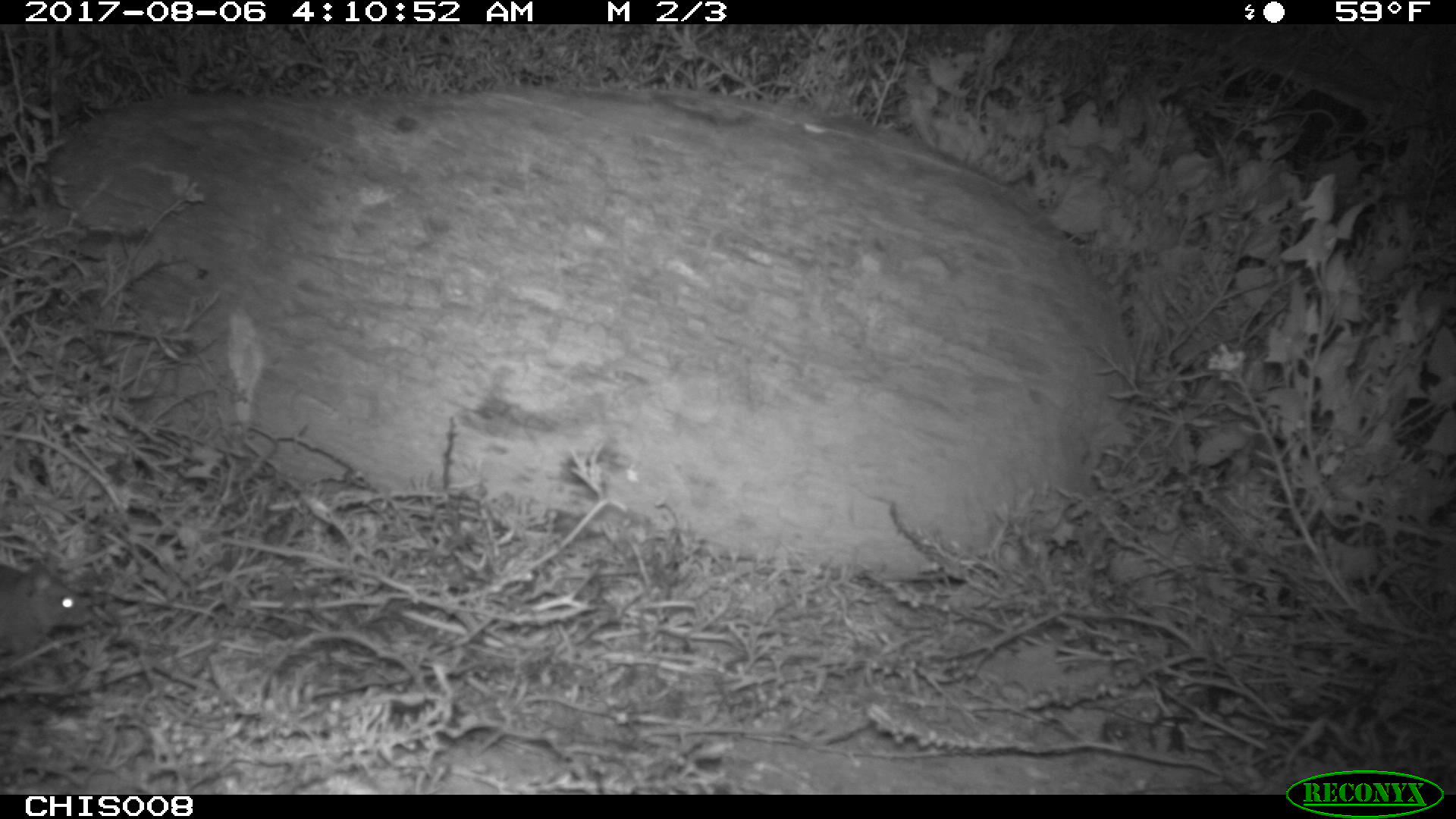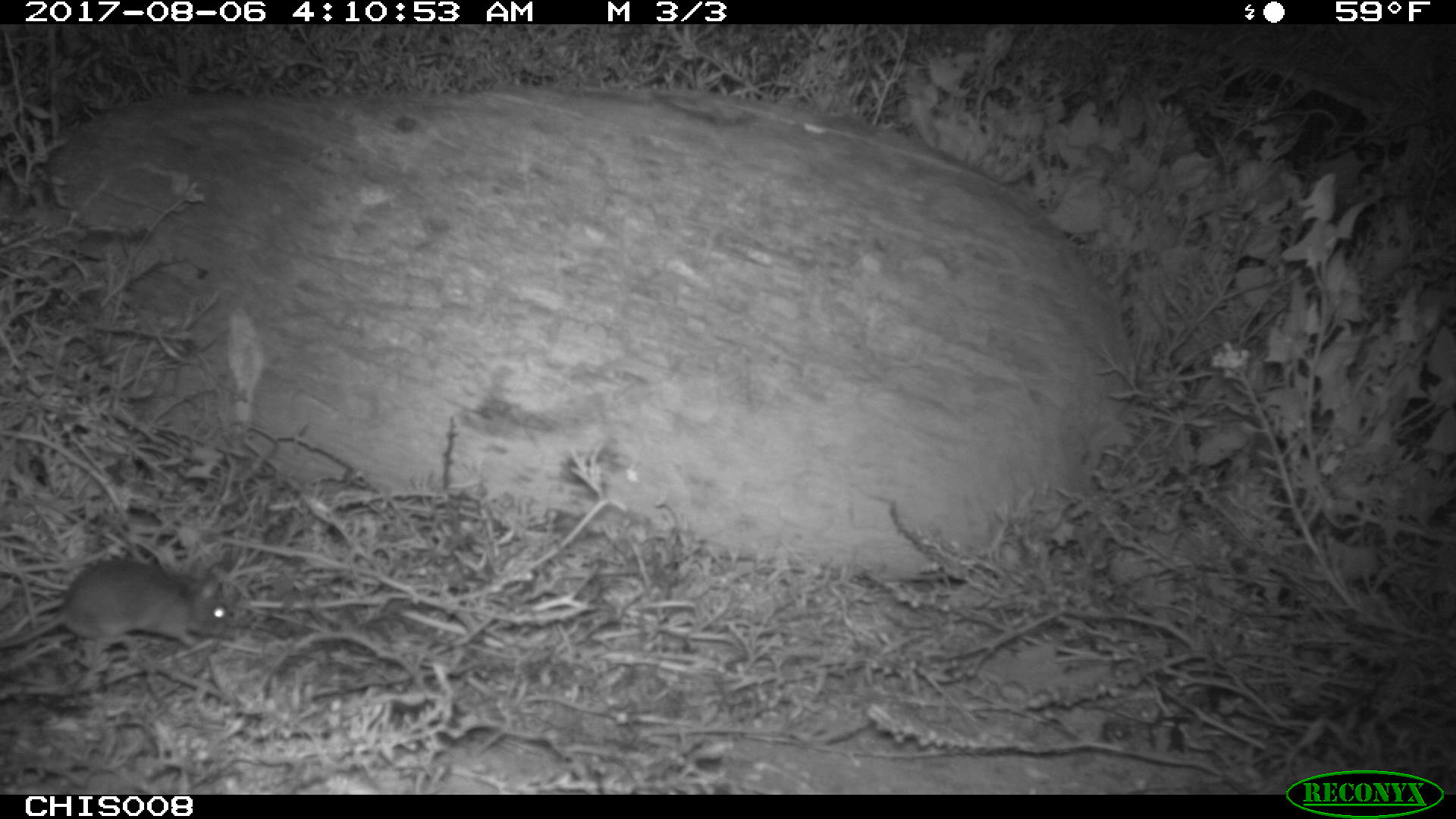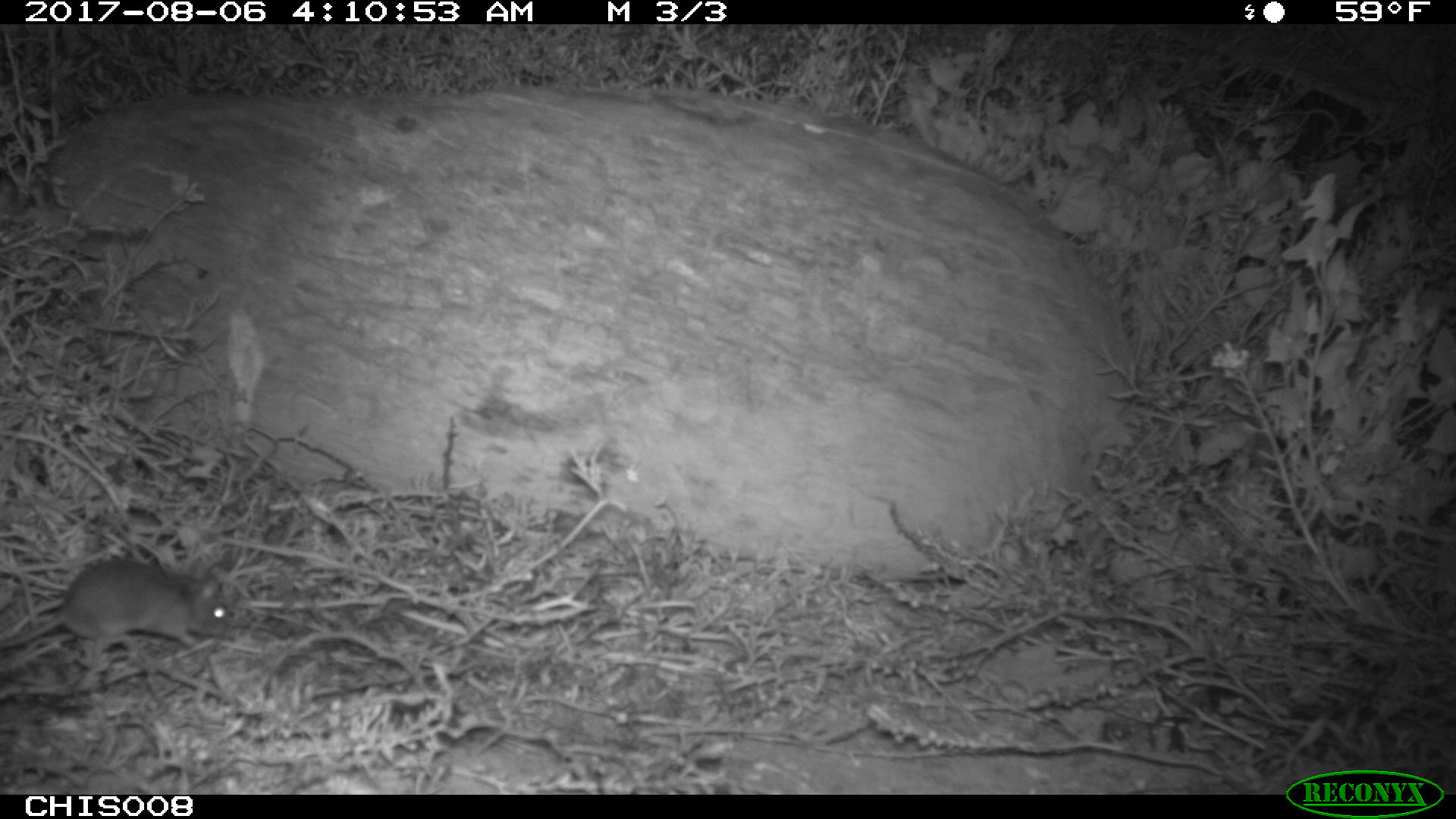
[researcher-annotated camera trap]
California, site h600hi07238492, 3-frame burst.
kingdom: Animalia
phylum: Chordata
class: Mammalia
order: Rodentia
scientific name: Rodentia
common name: rodent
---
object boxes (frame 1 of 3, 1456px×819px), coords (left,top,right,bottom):
rodent: (0,564,92,653)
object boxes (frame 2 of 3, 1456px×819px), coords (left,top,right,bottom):
rodent: (0,557,231,668)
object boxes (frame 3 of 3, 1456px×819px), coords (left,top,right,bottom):
rodent: (0,559,230,661)